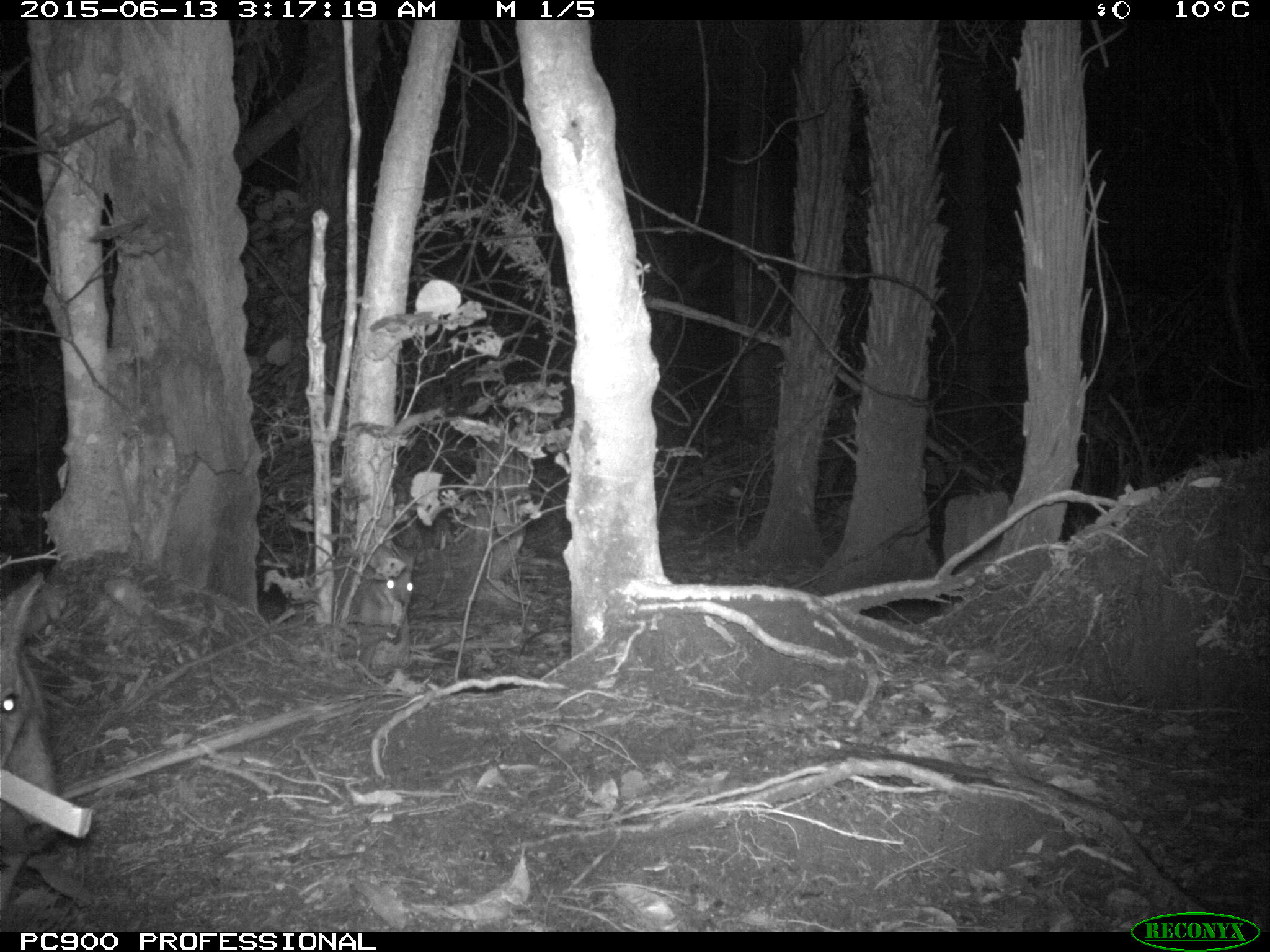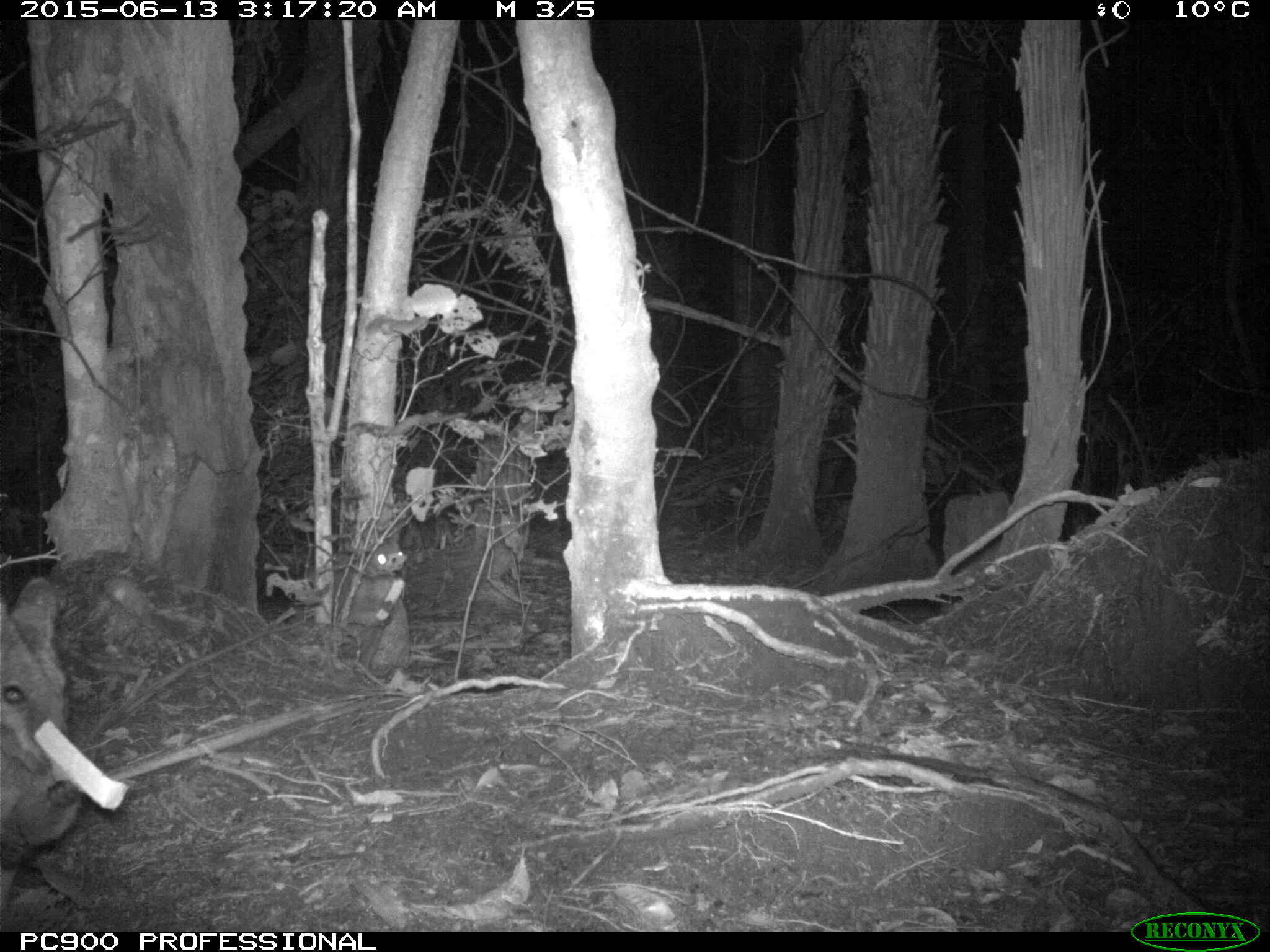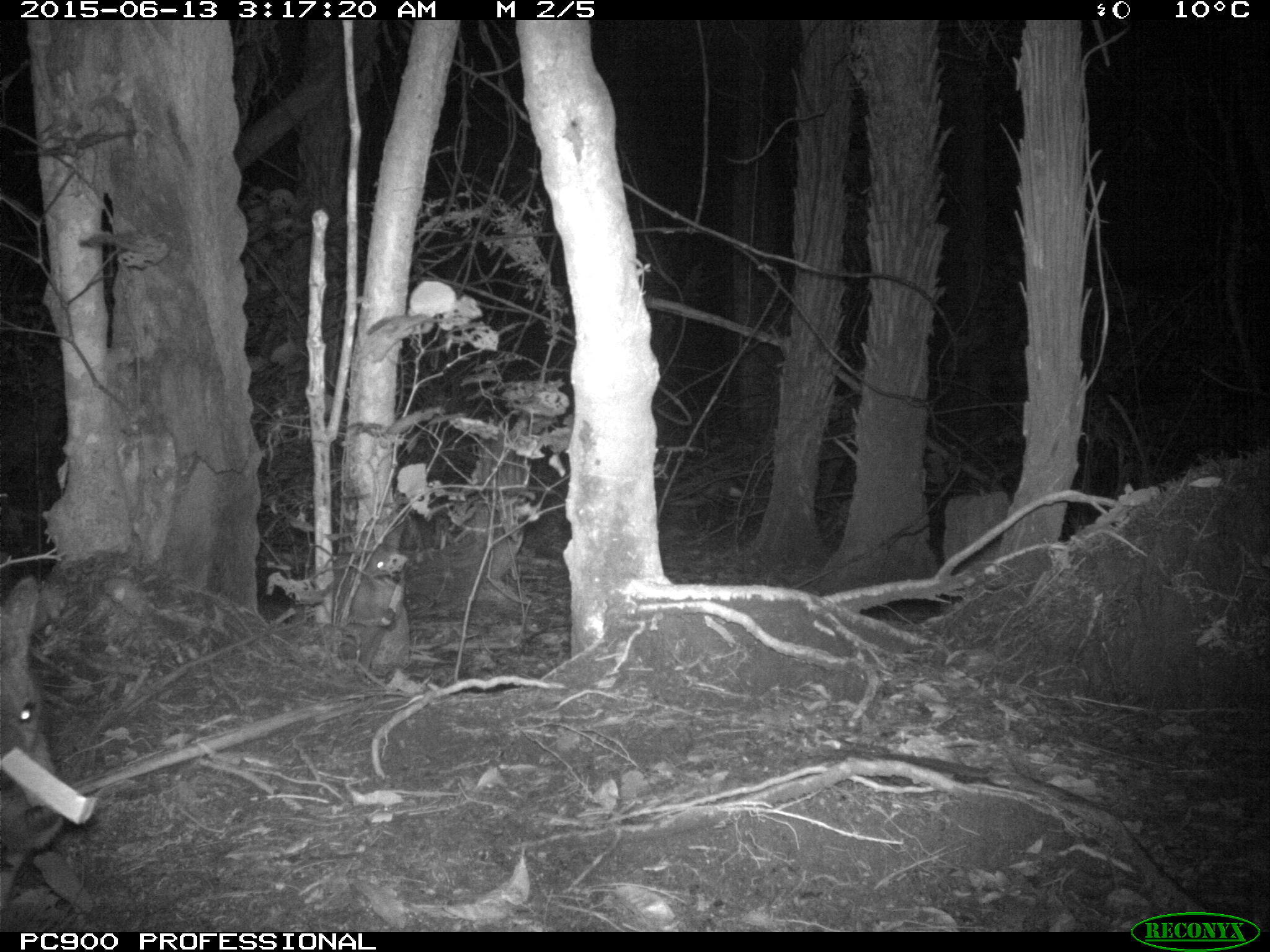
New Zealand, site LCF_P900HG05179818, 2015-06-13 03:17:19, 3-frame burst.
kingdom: Animalia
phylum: Chordata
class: Mammalia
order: Diprotodontia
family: Macropodidae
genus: Notamacropus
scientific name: Notamacropus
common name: wallaby